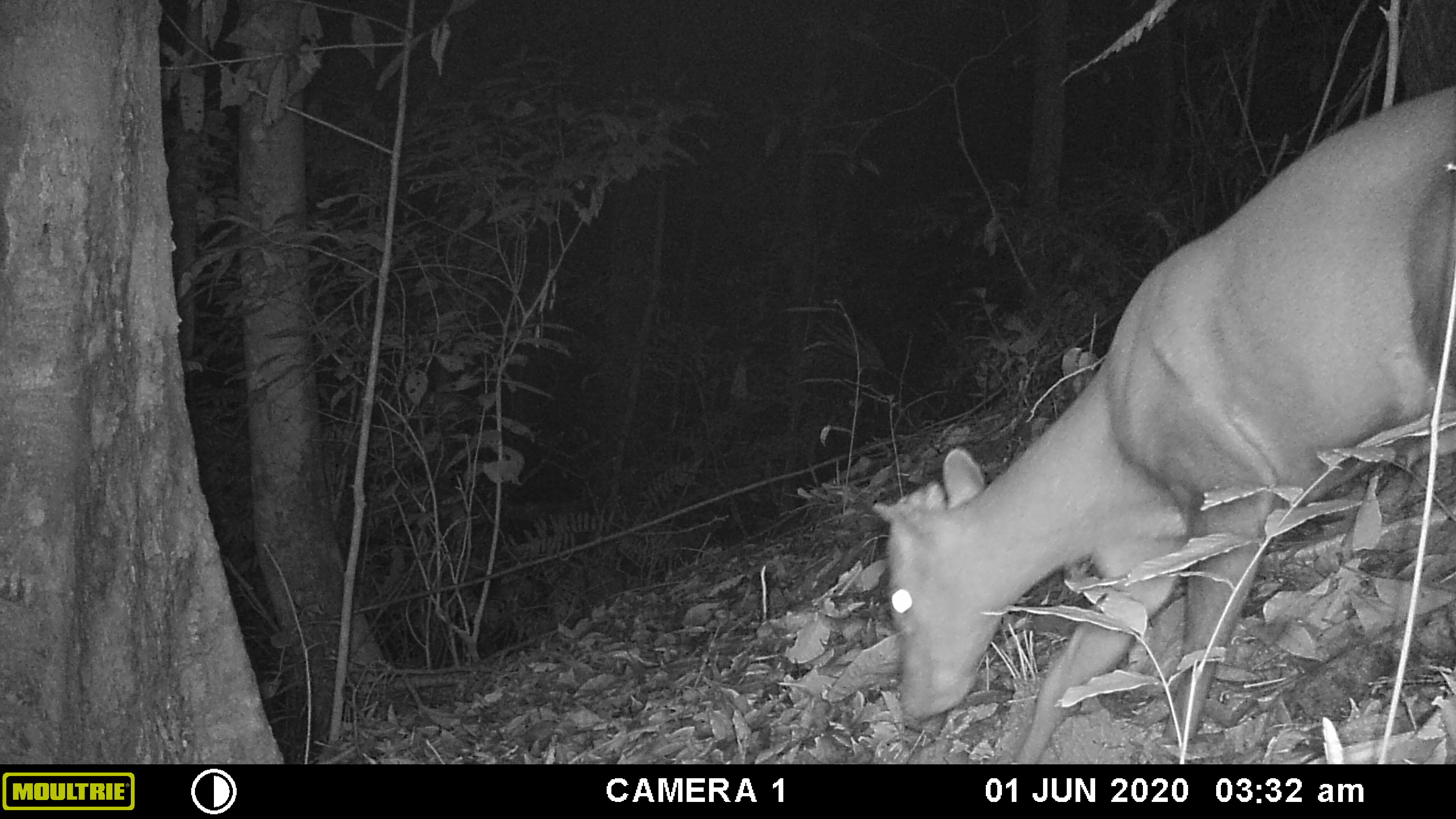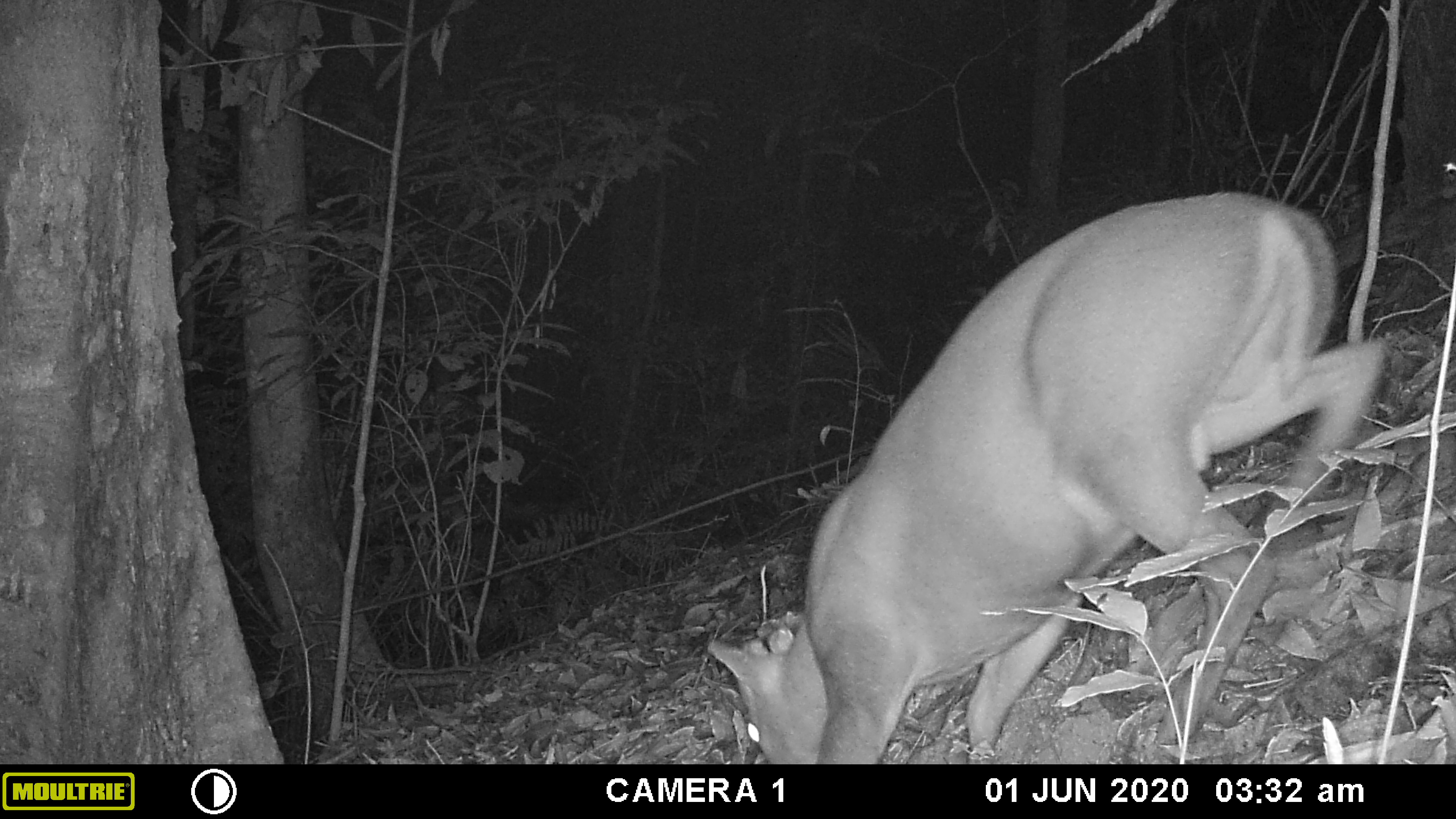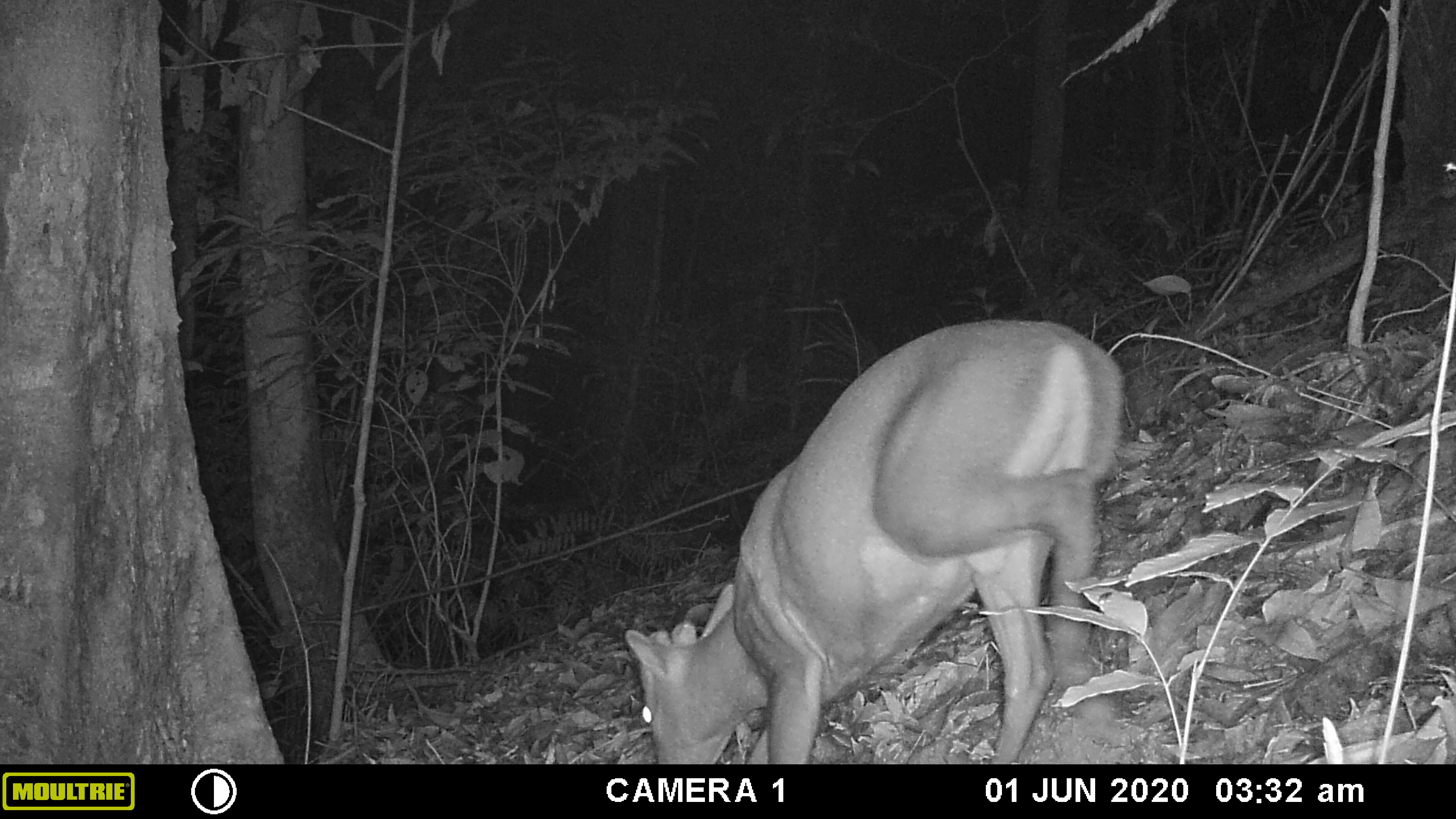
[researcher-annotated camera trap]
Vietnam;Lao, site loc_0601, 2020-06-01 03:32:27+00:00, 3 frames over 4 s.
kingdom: Animalia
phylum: Chordata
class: Mammalia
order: Artiodactyla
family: Cervidae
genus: Muntiacus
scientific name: Muntiacus rooseveltorum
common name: roosevelt's muntjac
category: roosevelts muntjac group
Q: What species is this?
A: Roosevelts muntjac group (roosevelt's muntjac) (Muntiacus rooseveltorum).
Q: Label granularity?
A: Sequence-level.